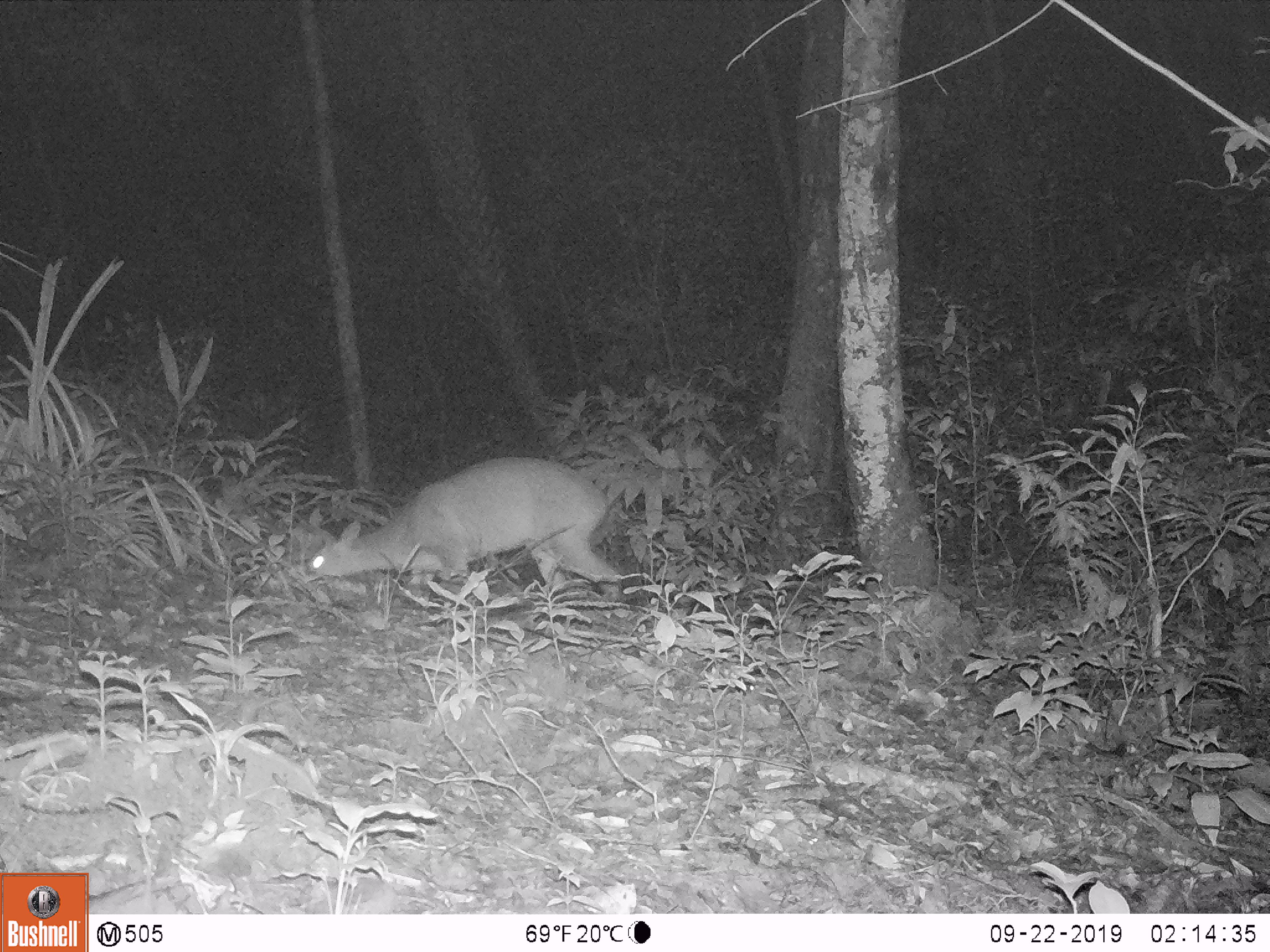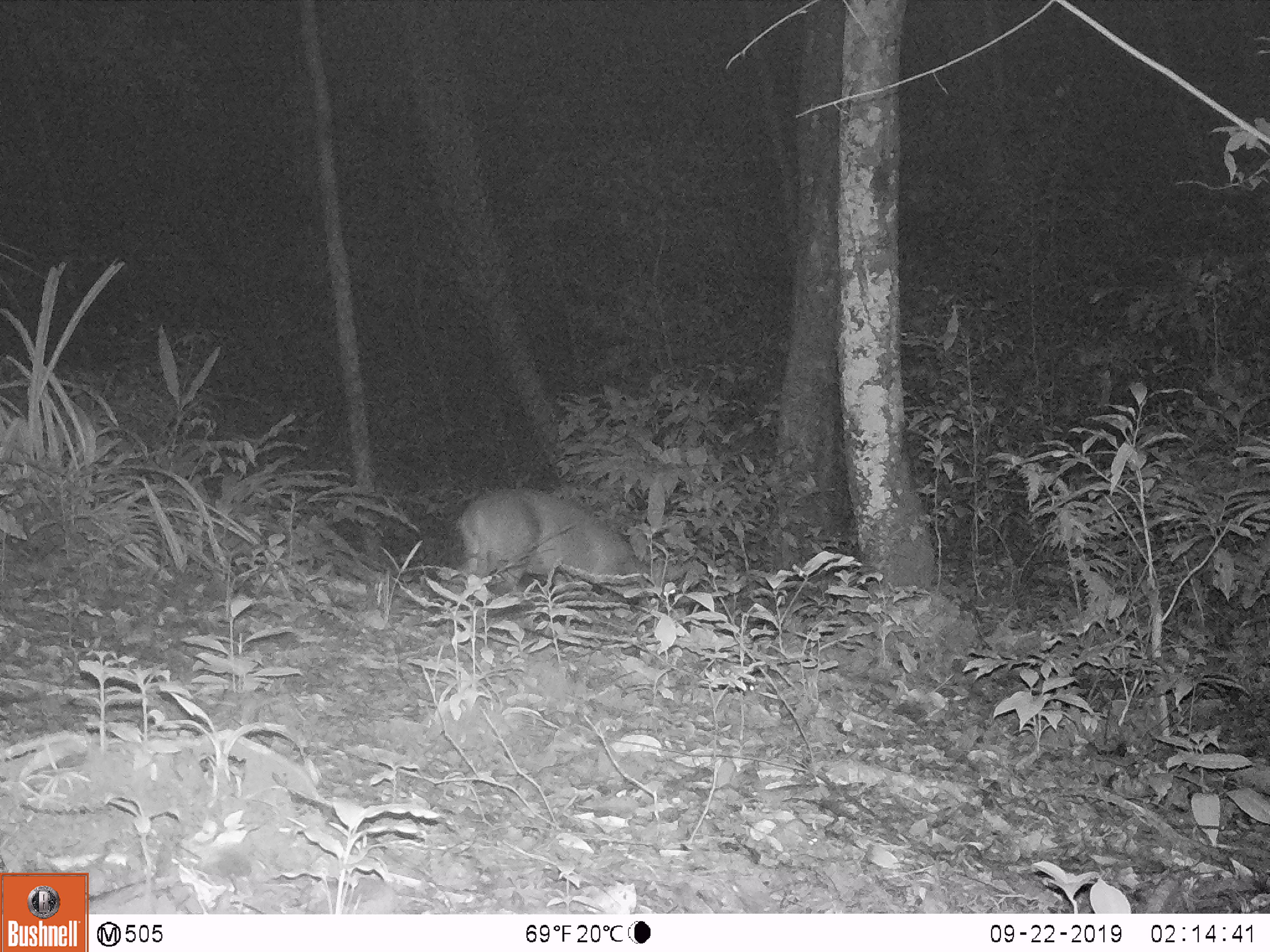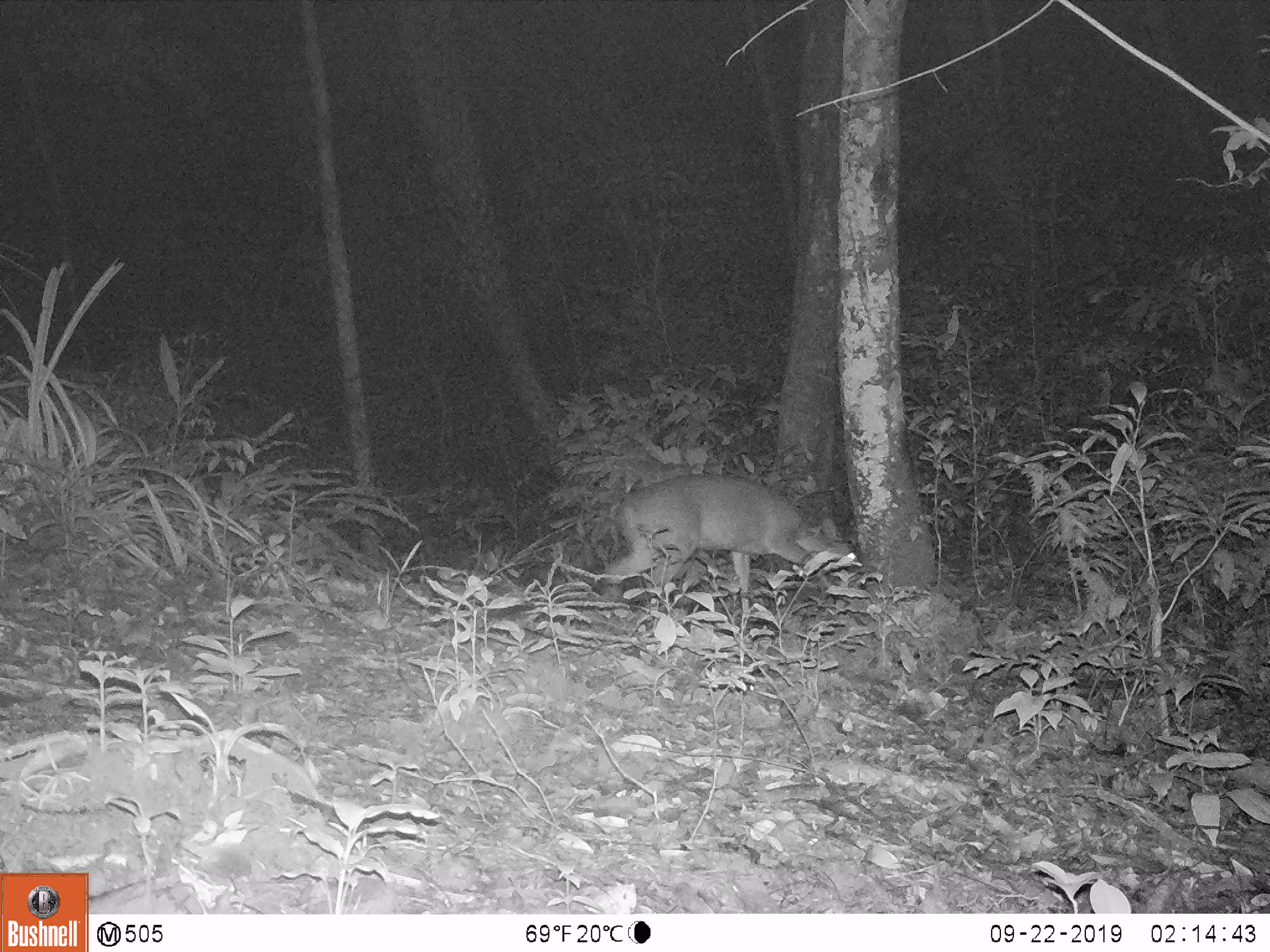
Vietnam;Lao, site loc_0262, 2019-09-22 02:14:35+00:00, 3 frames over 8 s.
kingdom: Animalia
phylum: Chordata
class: Mammalia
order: Artiodactyla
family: Cervidae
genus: Muntiacus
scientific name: Muntiacus vuquangensis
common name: large-antlered muntjac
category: large antlered muntjac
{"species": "large antlered muntjac (large-antlered muntjac) (Muntiacus vuquangensis)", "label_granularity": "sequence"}